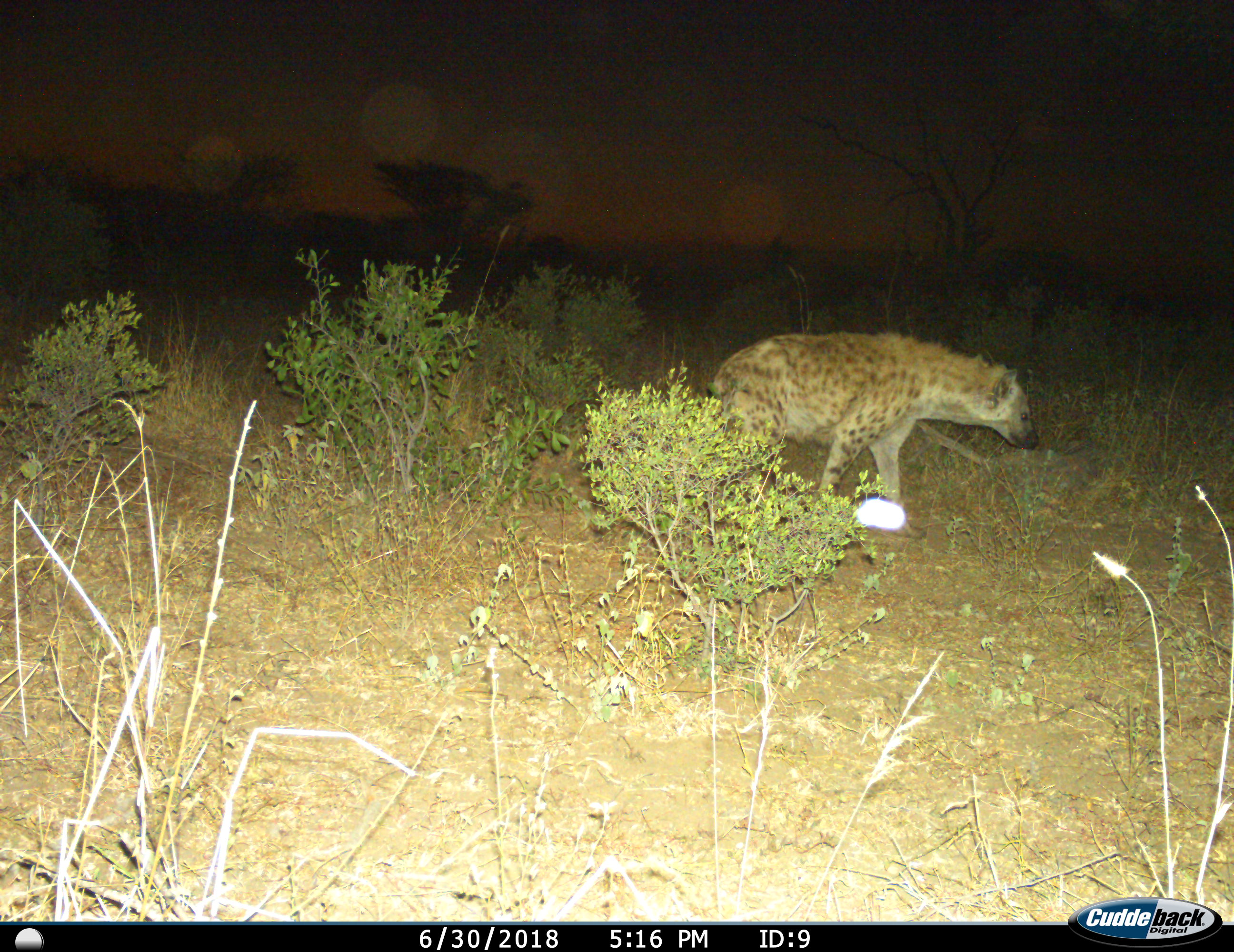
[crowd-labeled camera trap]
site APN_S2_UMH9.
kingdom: Animalia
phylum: Chordata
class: Mammalia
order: Carnivora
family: Hyaenidae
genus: Crocuta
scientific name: Crocuta crocuta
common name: spotted hyena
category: hyenaspotted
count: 1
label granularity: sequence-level